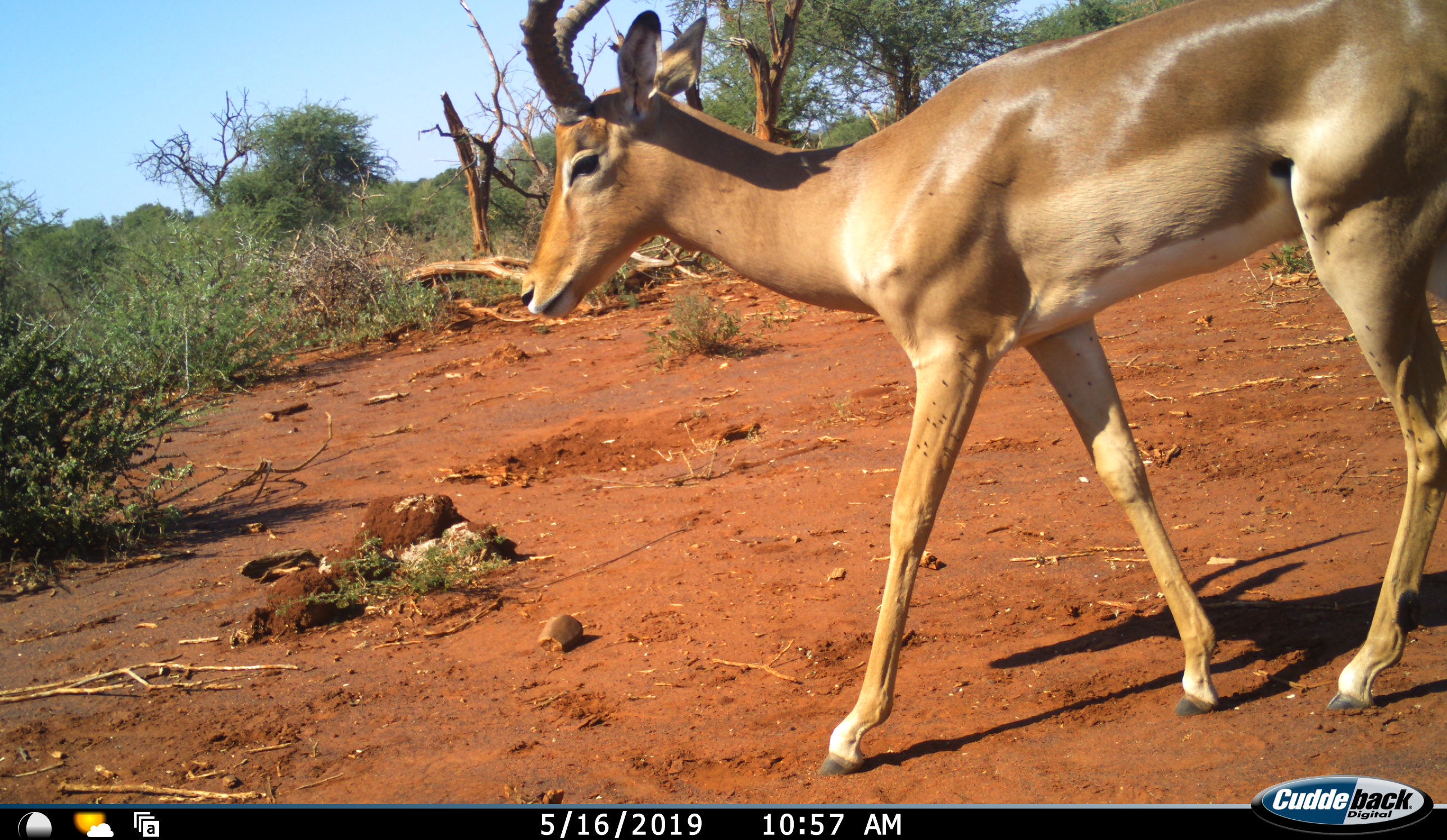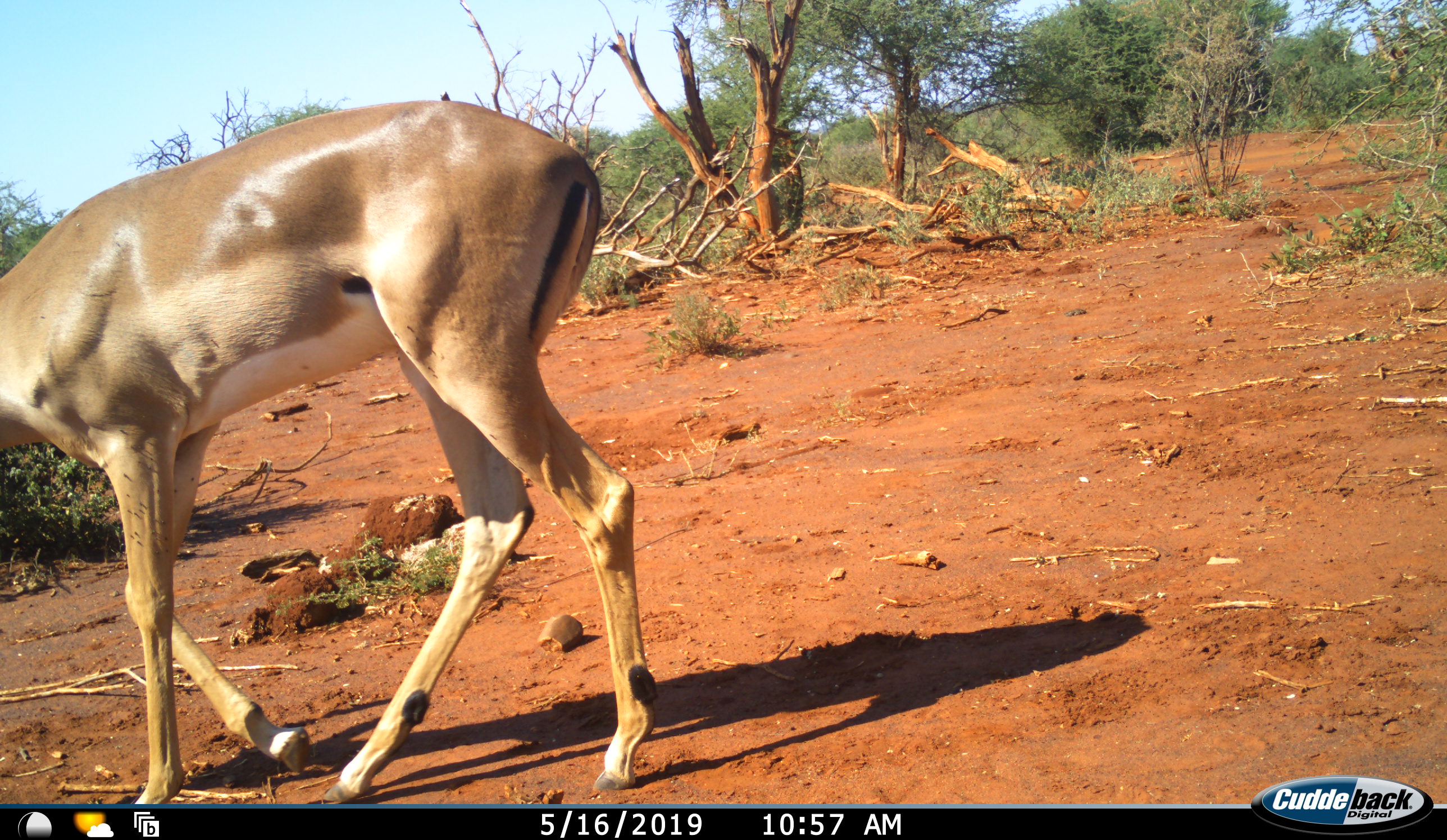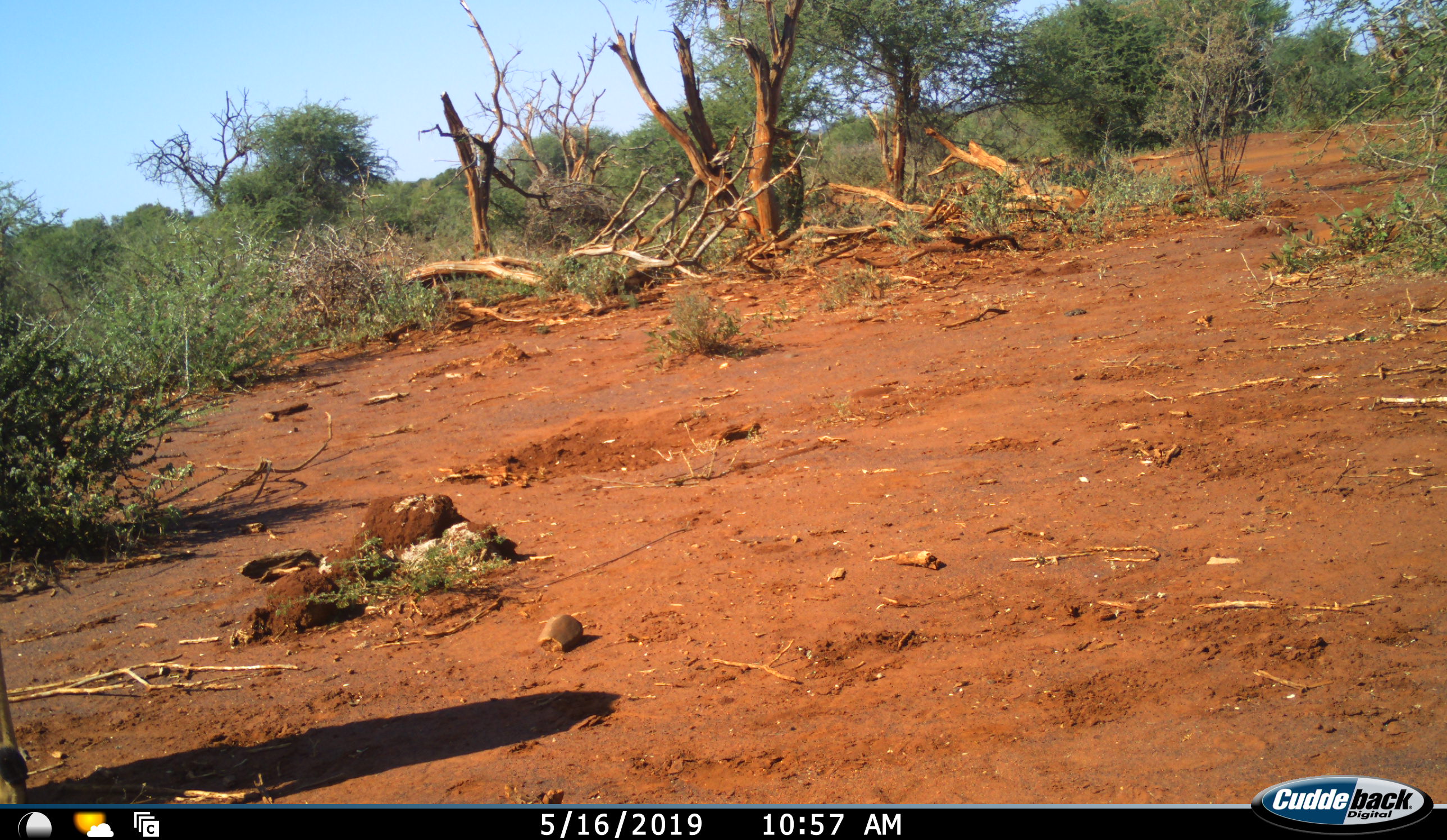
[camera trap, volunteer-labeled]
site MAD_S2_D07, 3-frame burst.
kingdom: Animalia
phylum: Chordata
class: Mammalia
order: Artiodactyla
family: Bovidae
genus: Aepyceros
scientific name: Aepyceros melampus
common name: impala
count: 1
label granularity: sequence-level